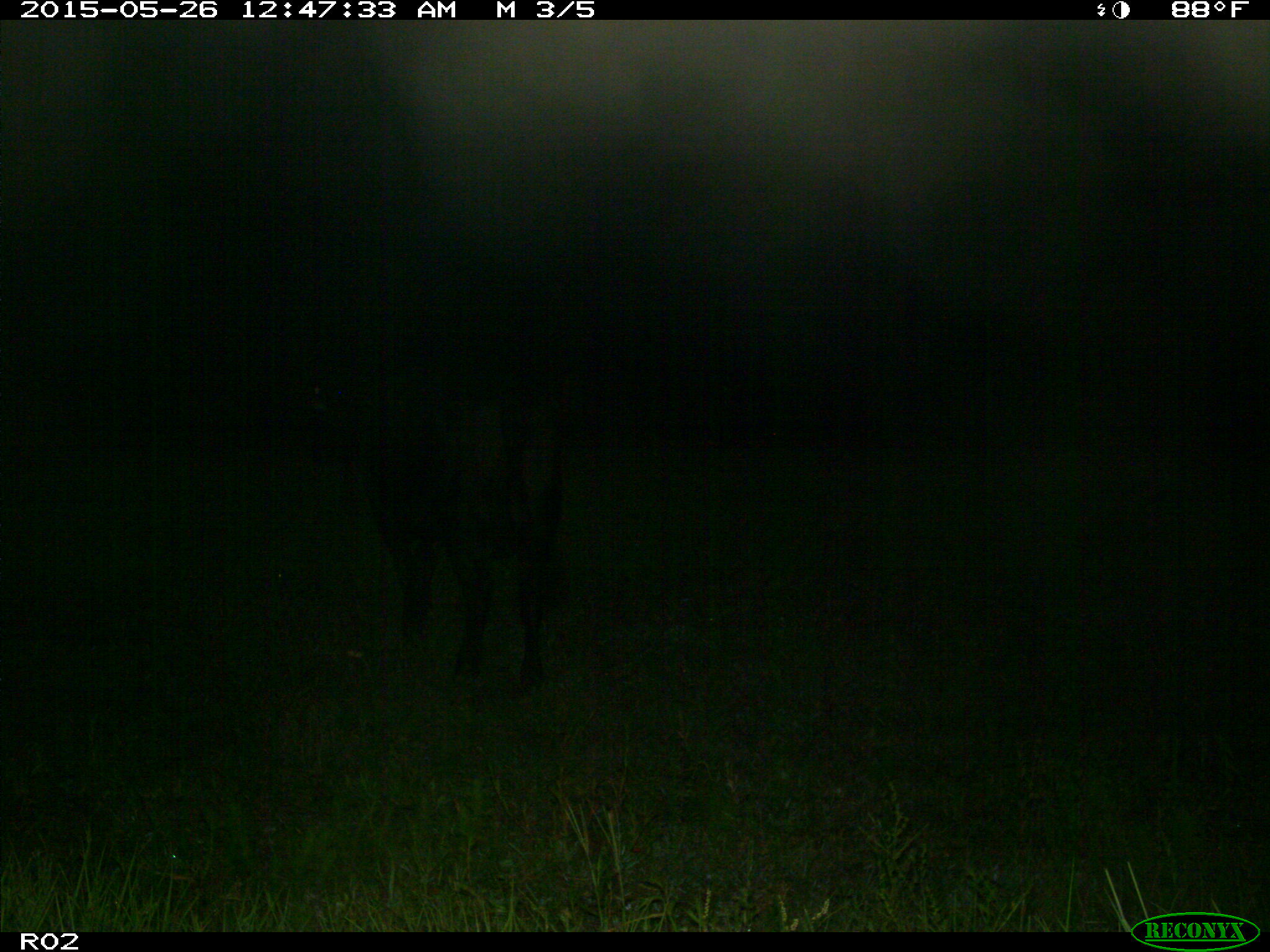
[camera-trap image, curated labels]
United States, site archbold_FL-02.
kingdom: Animalia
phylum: Chordata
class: Mammalia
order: Artiodactyla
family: Bovidae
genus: Bos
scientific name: Bos taurus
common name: domestic cow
Bos taurus (domestic cow).